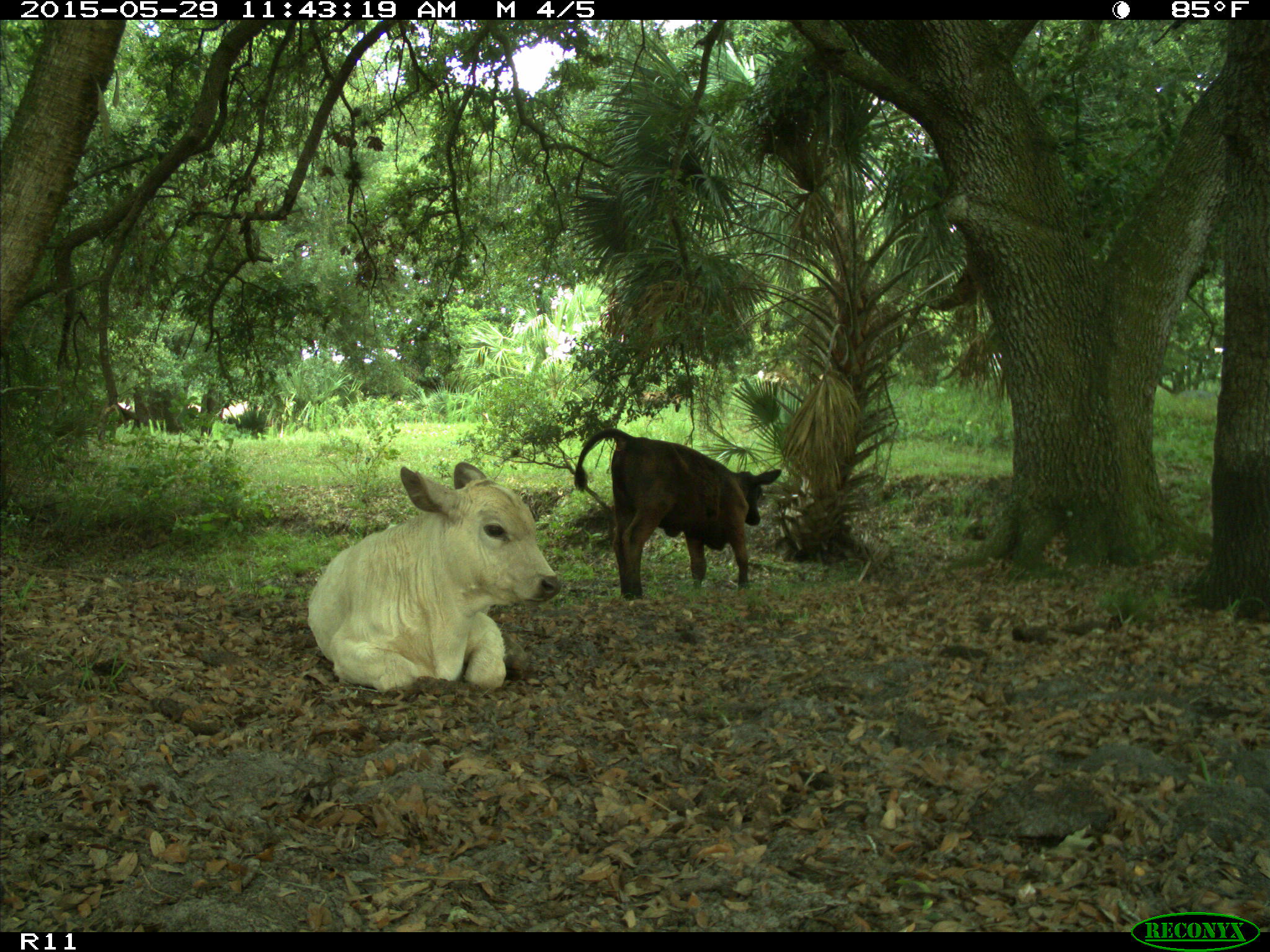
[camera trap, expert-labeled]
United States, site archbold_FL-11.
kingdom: Animalia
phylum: Chordata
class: Mammalia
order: Artiodactyla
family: Bovidae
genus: Bos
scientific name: Bos taurus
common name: domestic cow